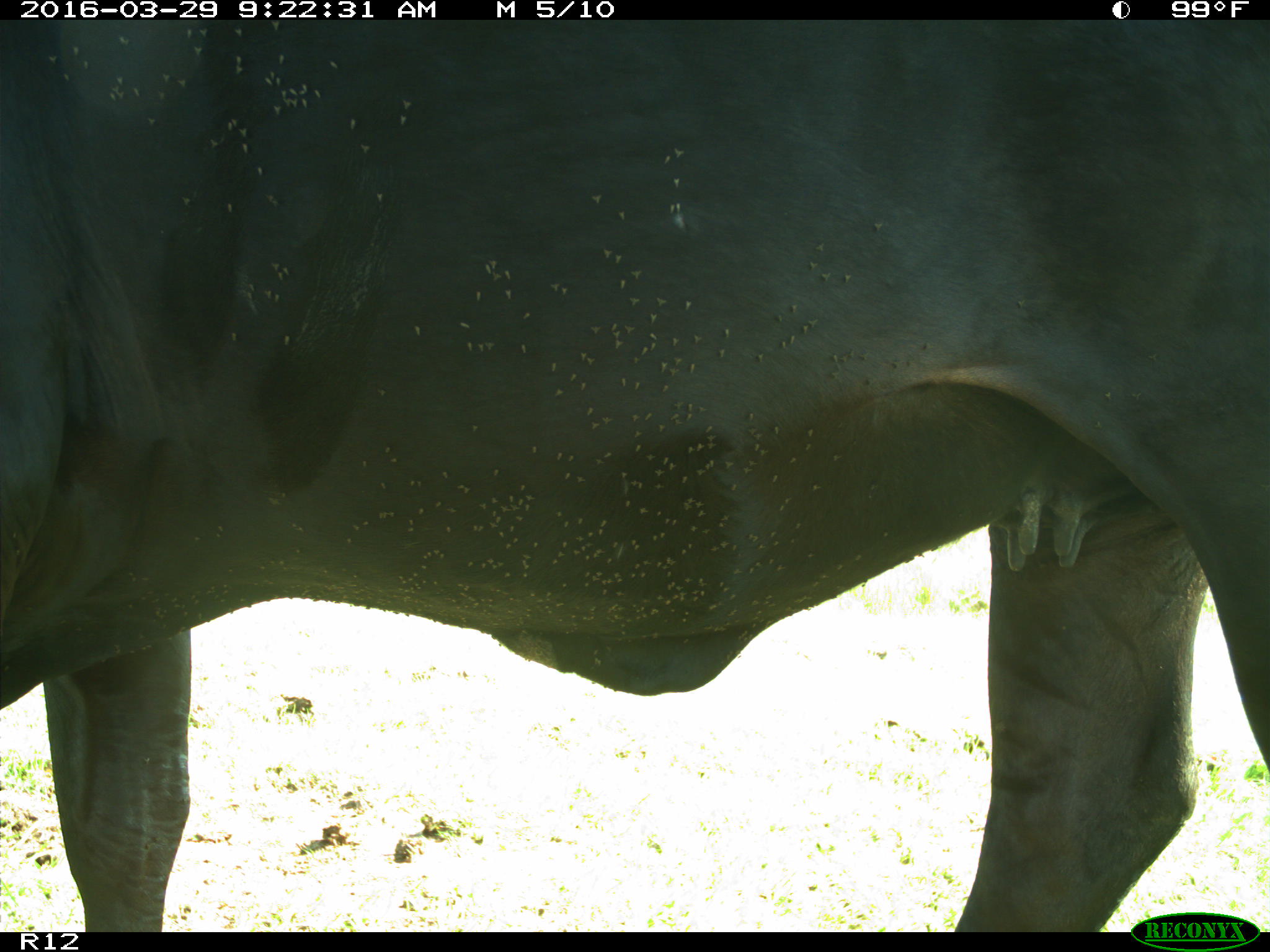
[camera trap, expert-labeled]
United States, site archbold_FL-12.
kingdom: Animalia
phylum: Chordata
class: Mammalia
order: Artiodactyla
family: Bovidae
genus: Bos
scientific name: Bos taurus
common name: domestic cow